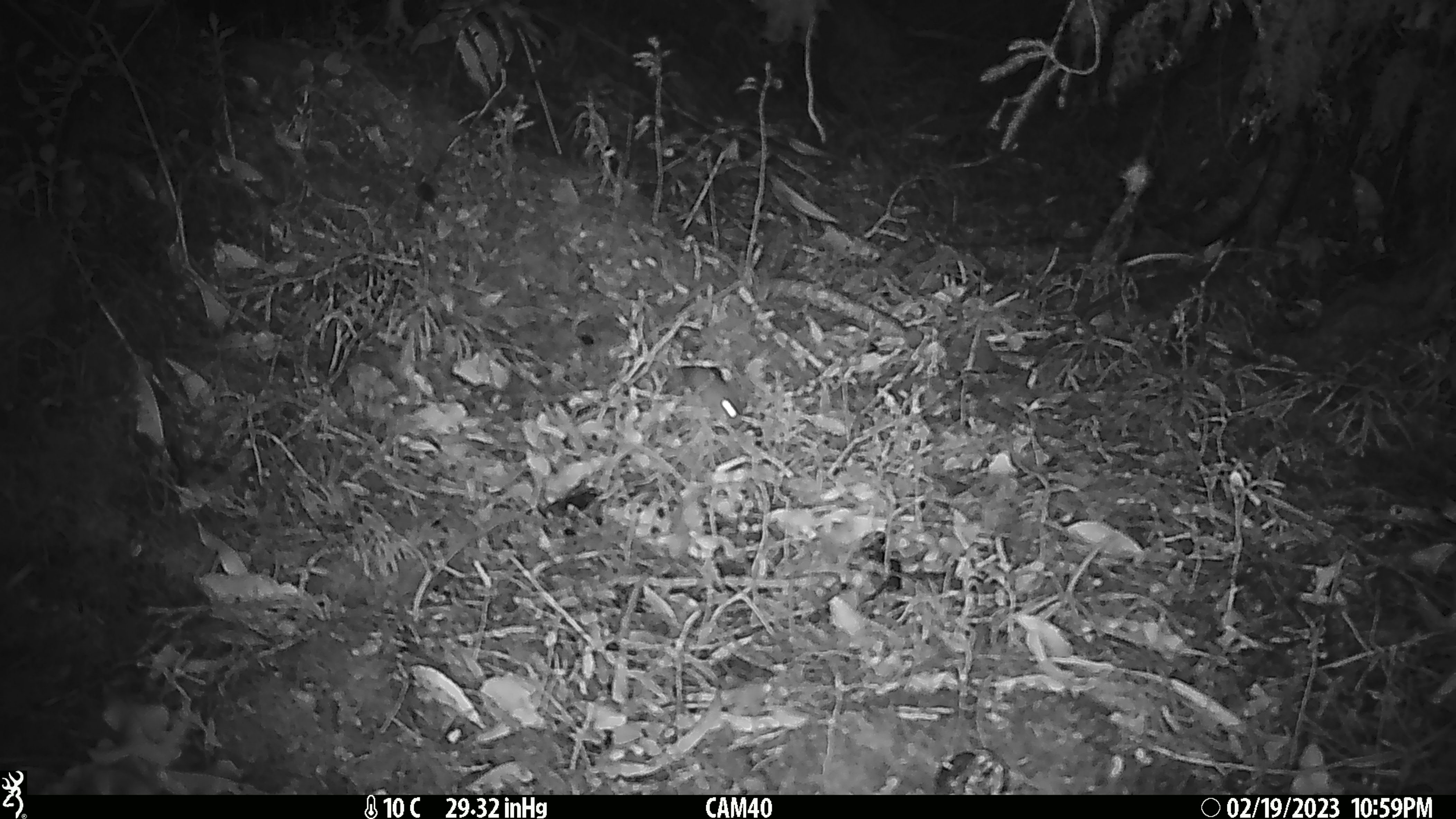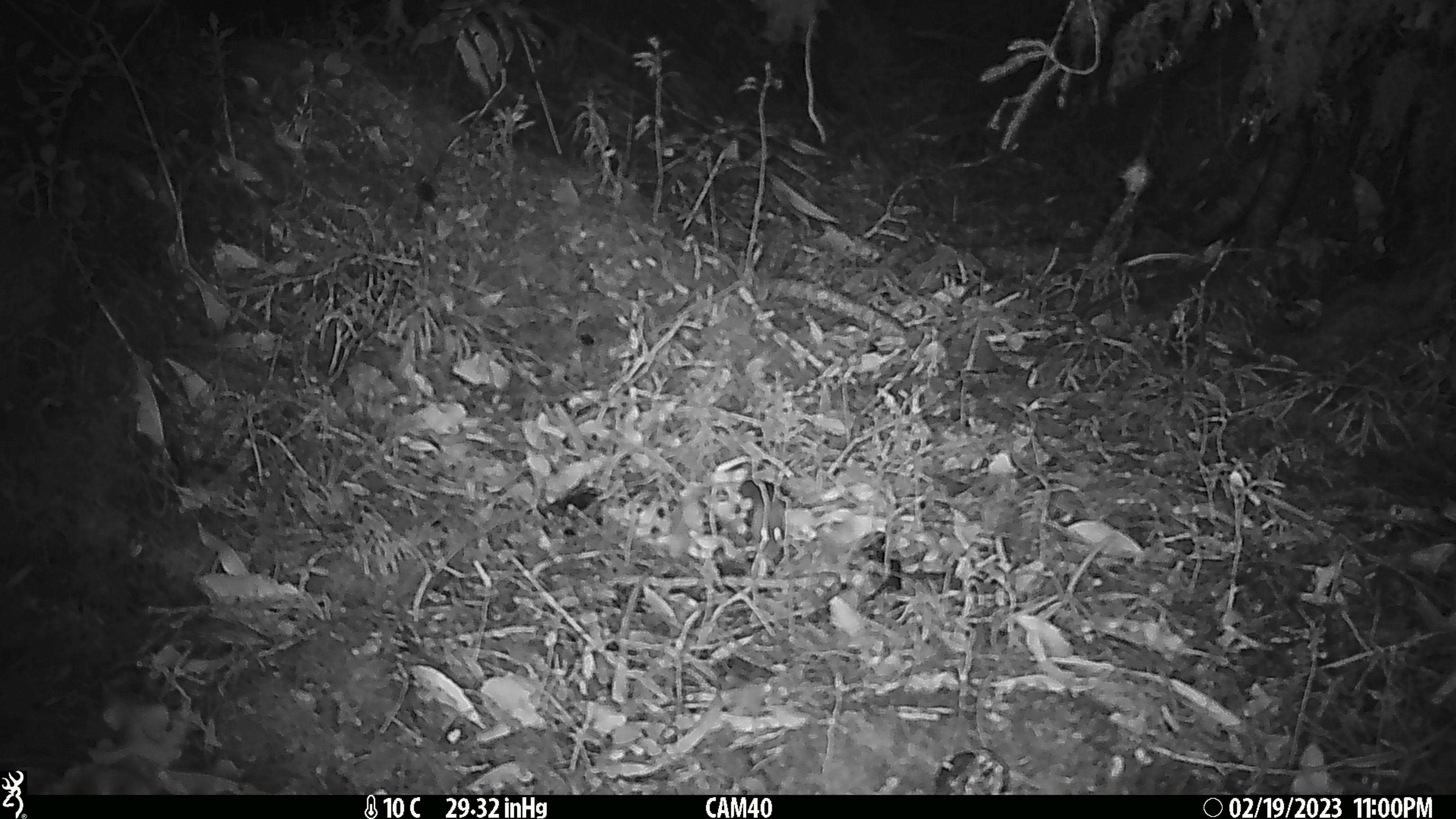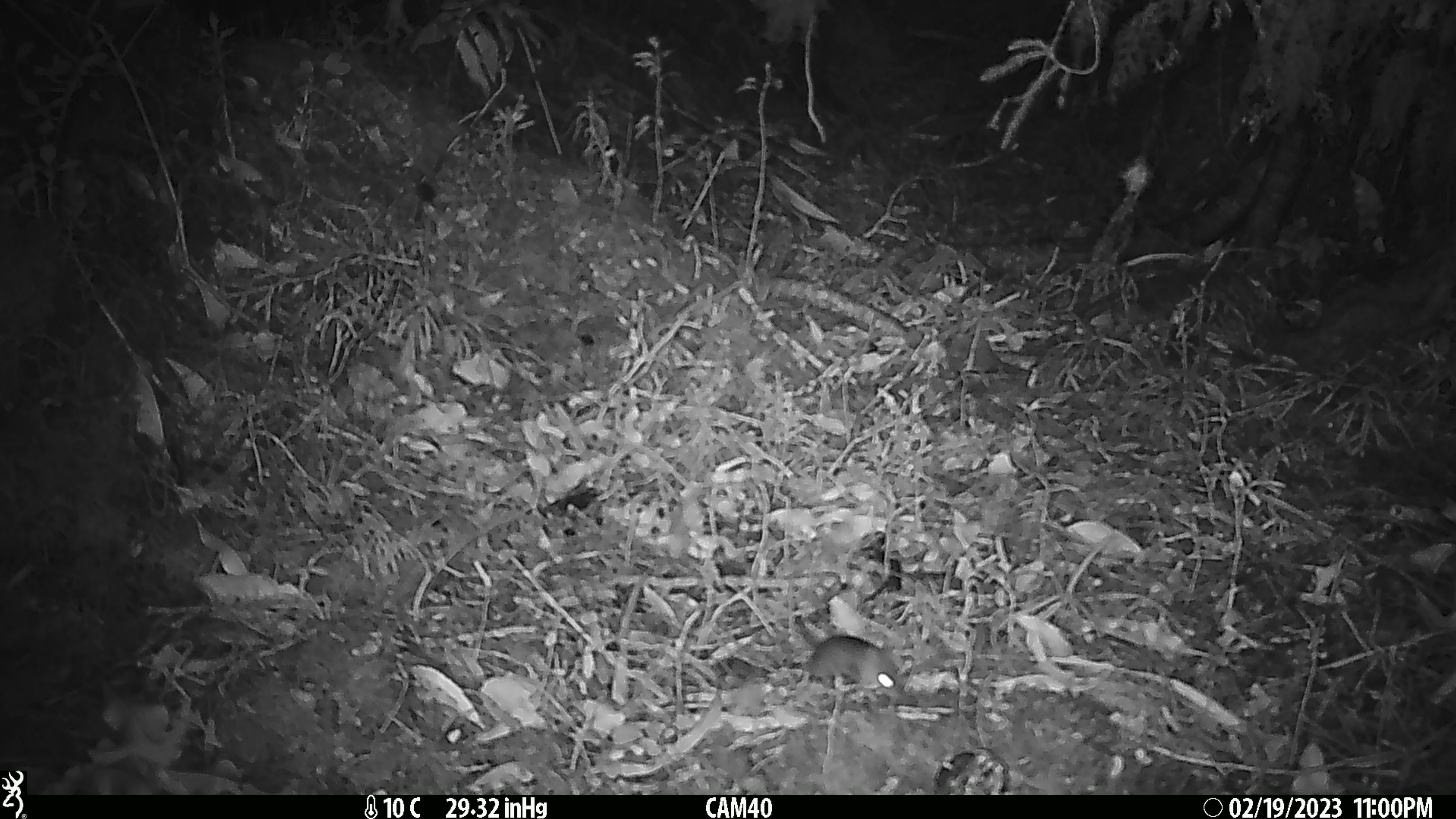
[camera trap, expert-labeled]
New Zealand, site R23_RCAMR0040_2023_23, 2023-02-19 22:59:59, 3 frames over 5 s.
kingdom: Animalia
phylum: Chordata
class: Mammalia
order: Rodentia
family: Muridae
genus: Mus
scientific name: Mus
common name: mouse